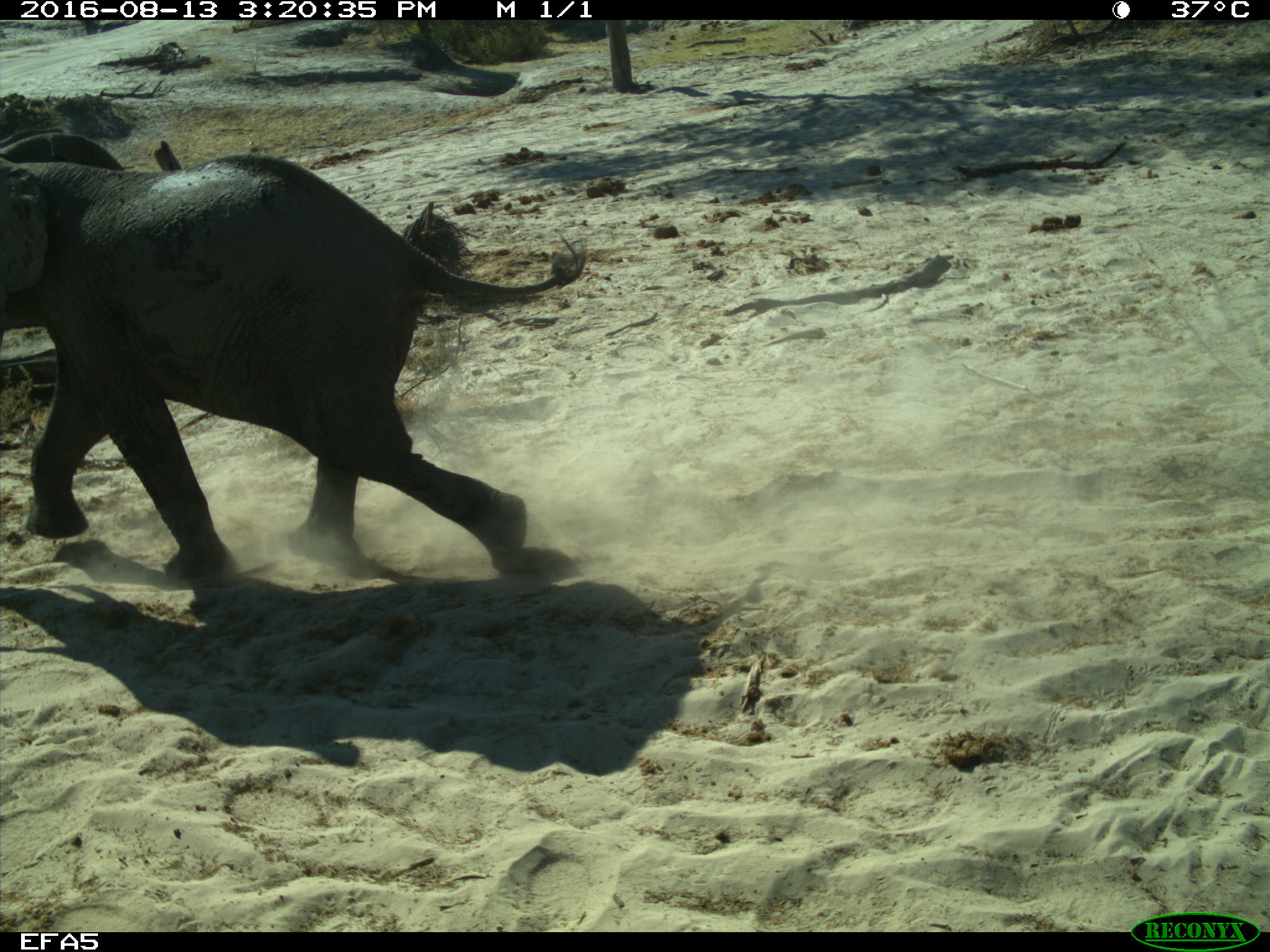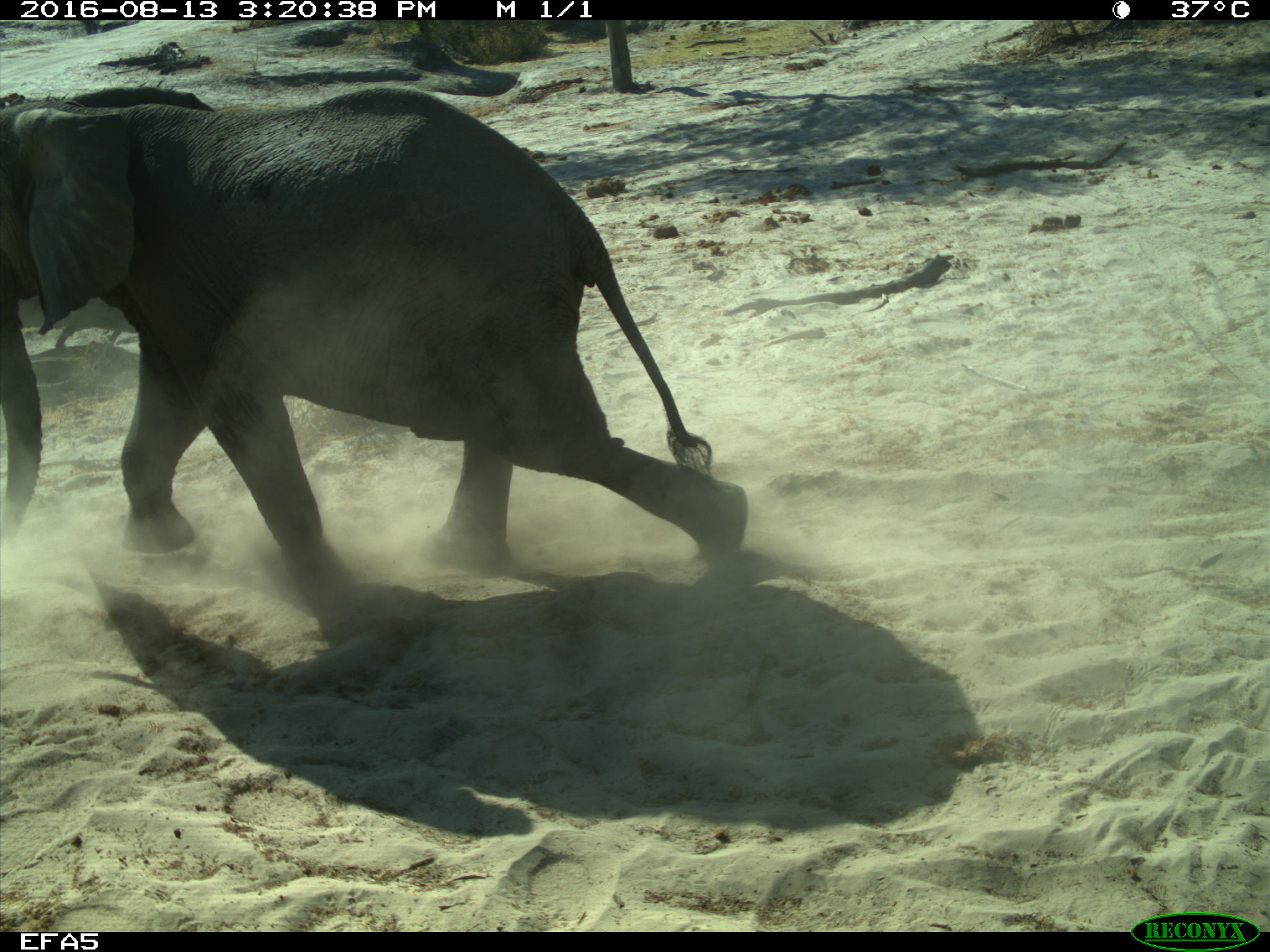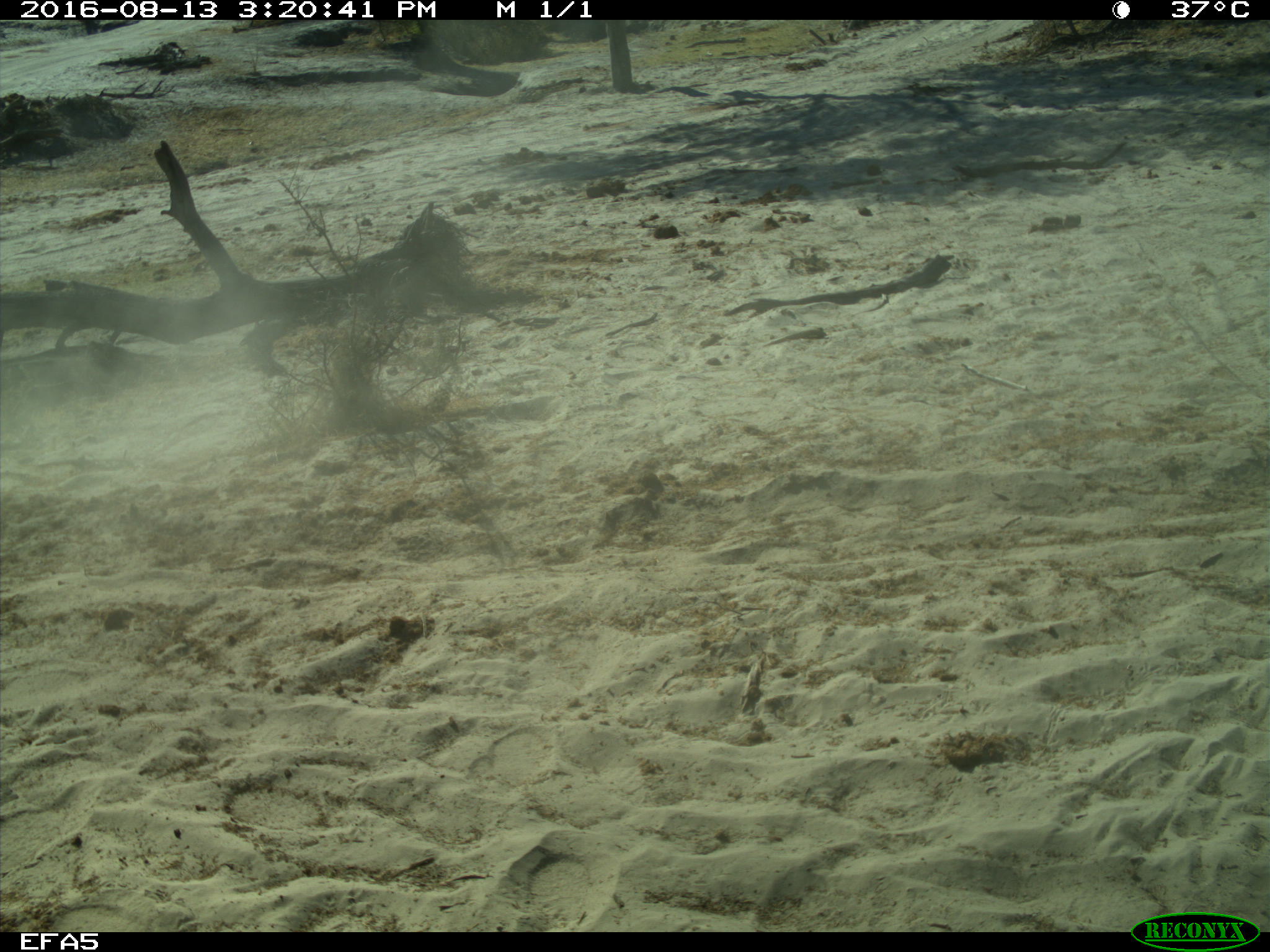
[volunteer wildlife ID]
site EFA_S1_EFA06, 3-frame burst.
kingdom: Animalia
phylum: Chordata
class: Mammalia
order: Proboscidea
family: Elephantidae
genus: Loxodonta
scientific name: Loxodonta africana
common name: african bush elephant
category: elephant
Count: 1.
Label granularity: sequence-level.